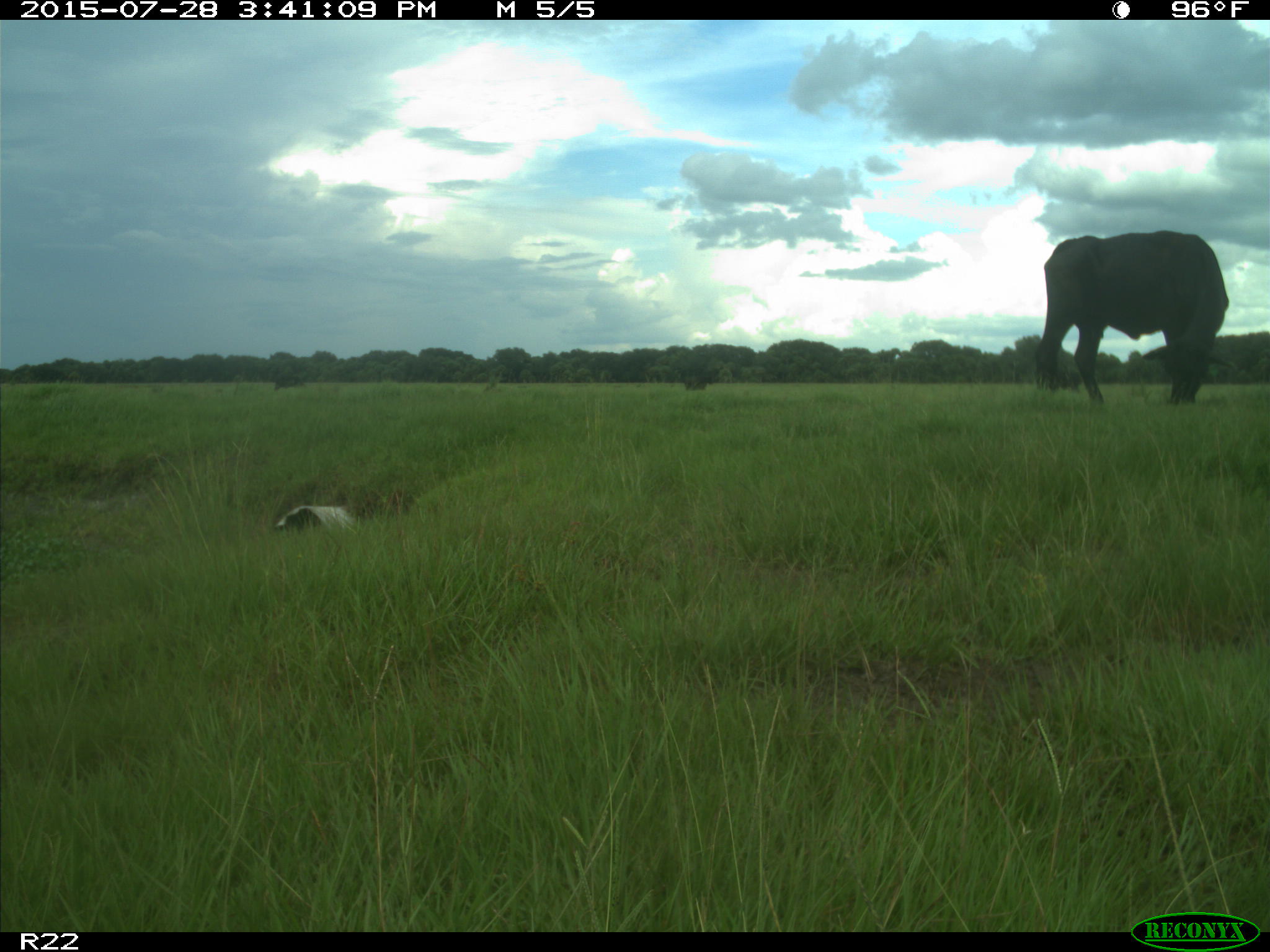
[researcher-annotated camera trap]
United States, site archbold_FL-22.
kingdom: Animalia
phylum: Chordata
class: Mammalia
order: Artiodactyla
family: Bovidae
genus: Bos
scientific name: Bos taurus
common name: domestic cow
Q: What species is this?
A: Bos taurus (domestic cow).